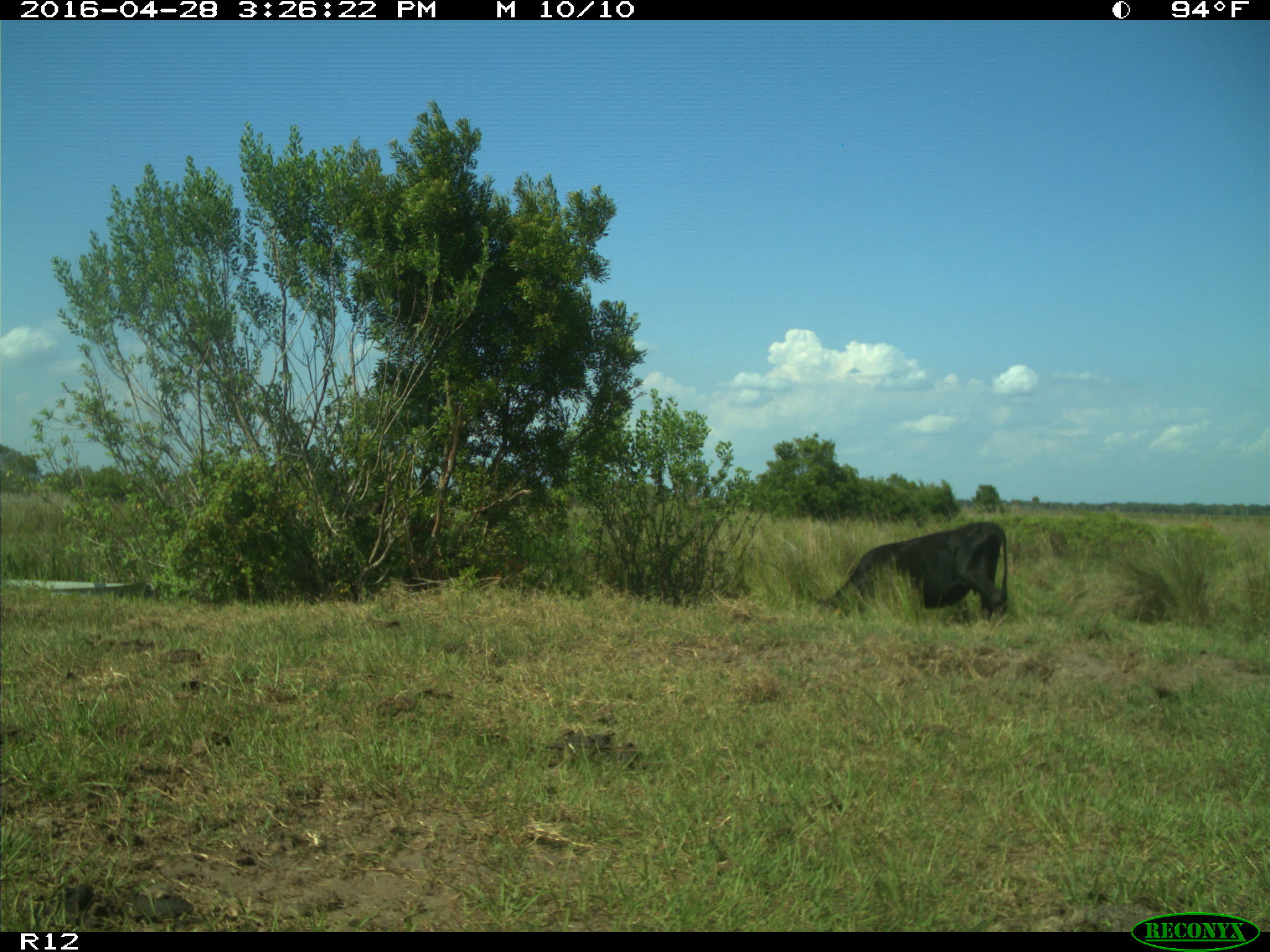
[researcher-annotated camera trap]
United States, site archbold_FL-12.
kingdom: Animalia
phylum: Chordata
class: Mammalia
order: Artiodactyla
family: Bovidae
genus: Bos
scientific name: Bos taurus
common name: domestic cow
Bos taurus (domestic cow).